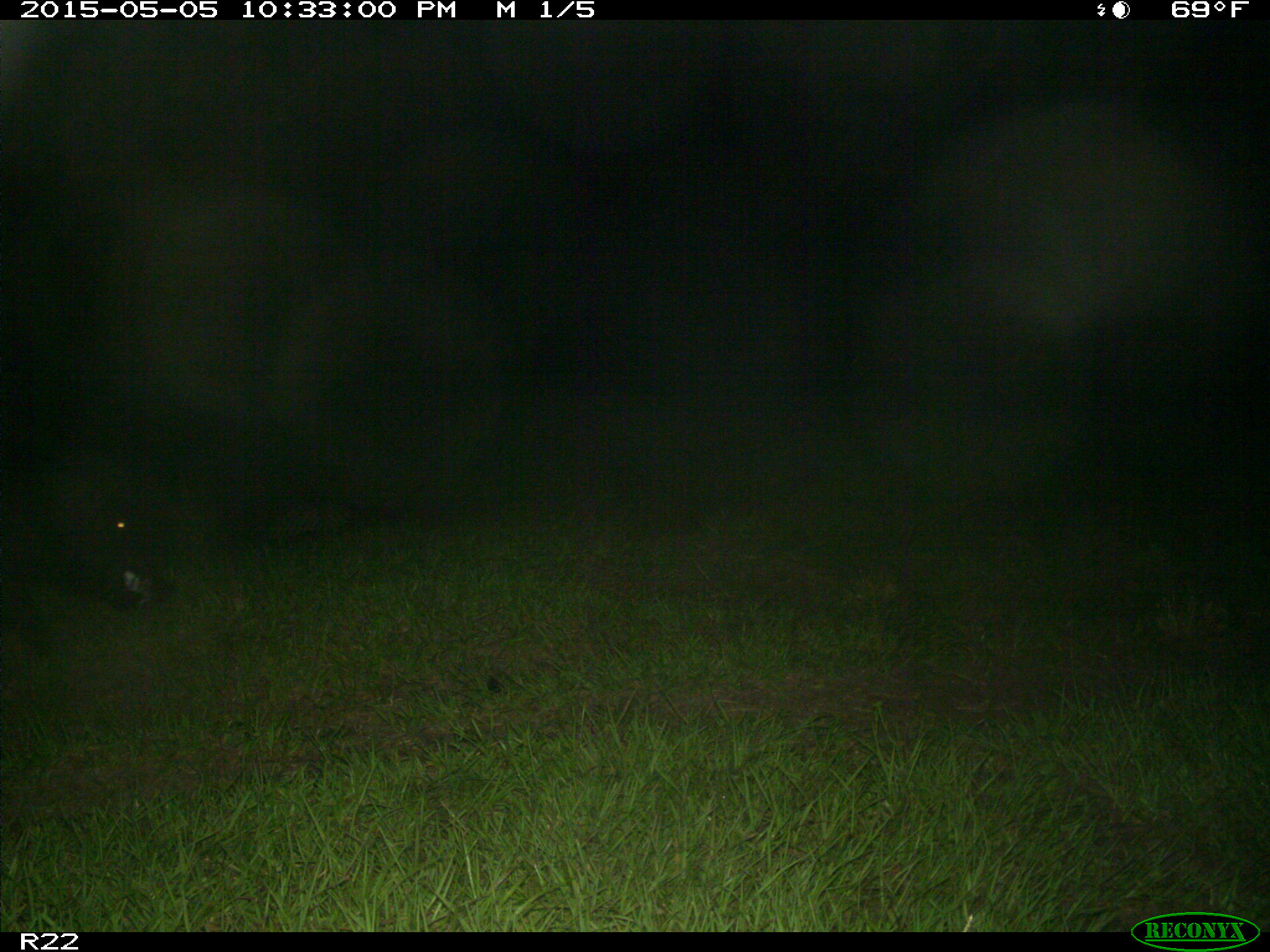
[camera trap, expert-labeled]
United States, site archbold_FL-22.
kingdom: Animalia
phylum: Chordata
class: Mammalia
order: Artiodactyla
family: Suidae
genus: Sus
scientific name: Sus scrofa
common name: wild boar